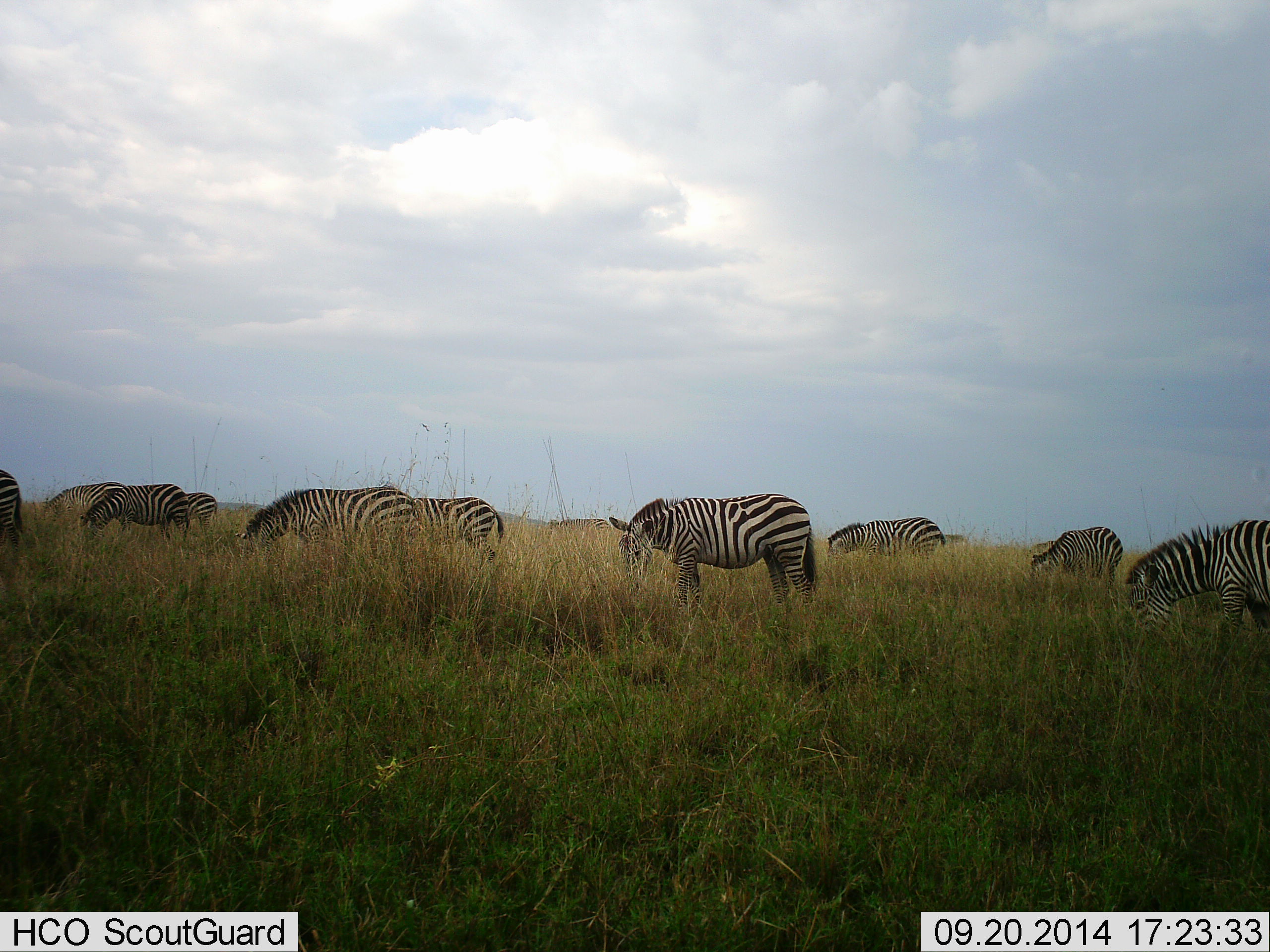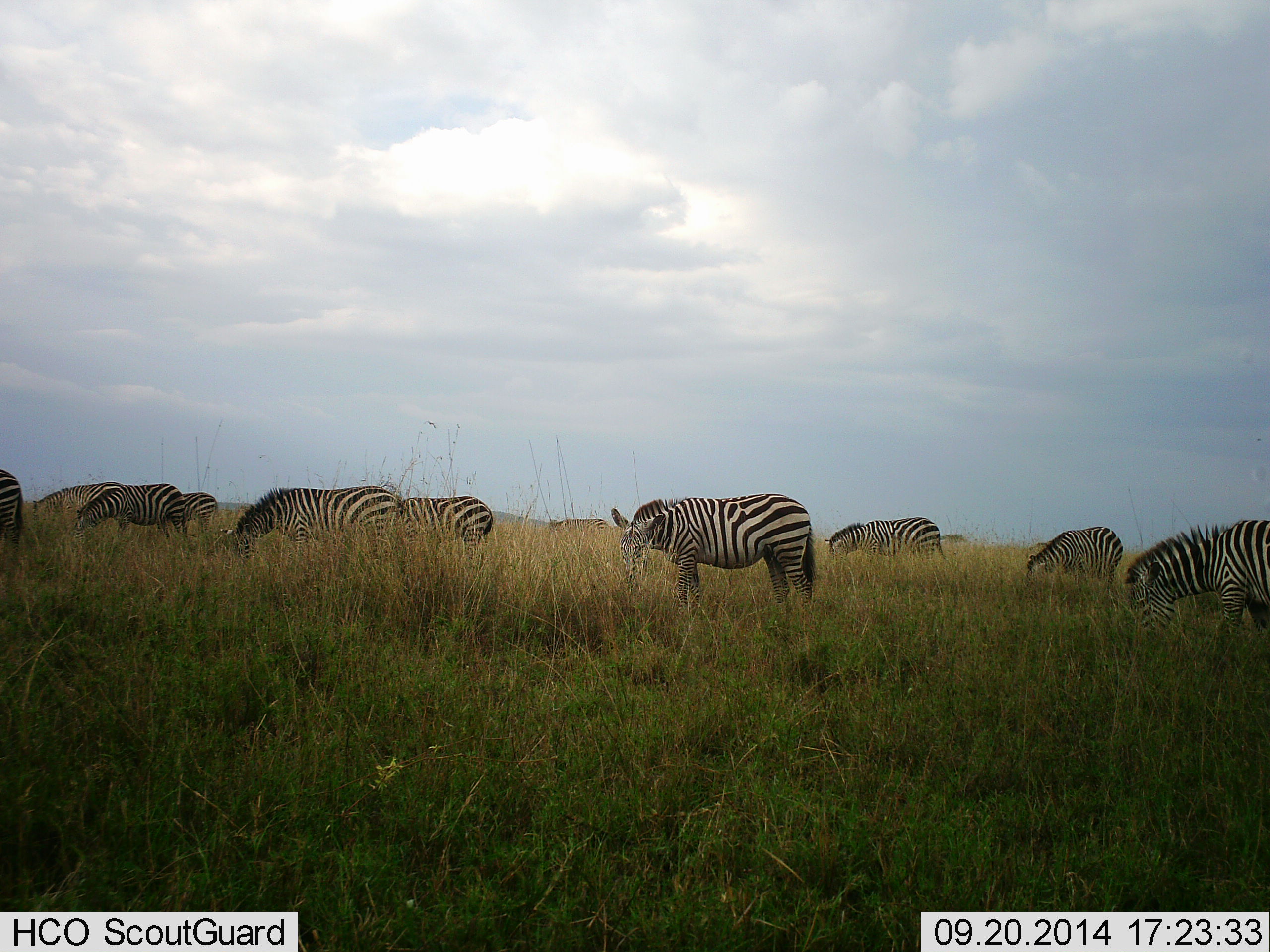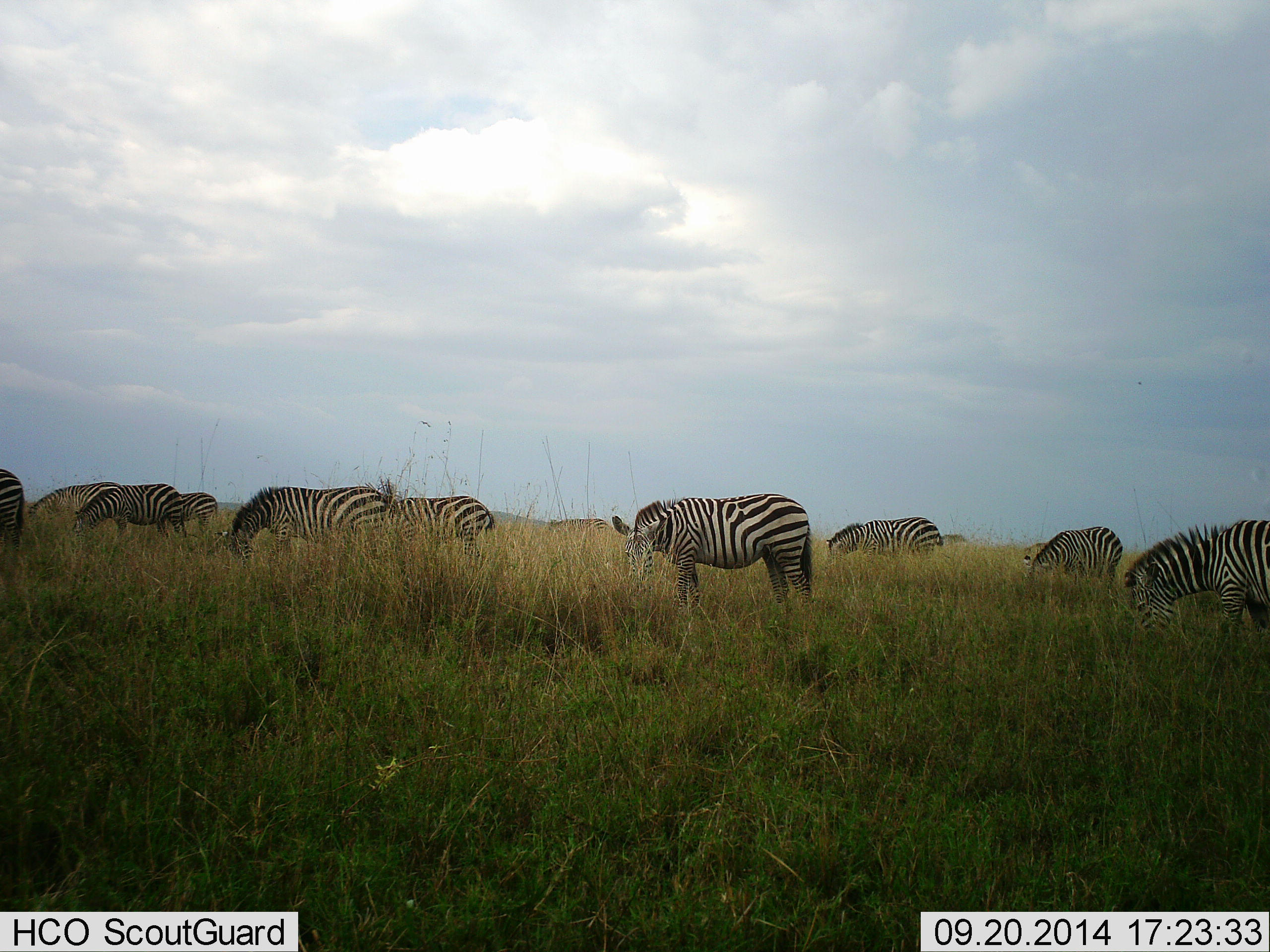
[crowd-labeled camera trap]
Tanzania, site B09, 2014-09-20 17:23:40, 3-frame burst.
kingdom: Animalia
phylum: Chordata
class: Mammalia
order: Perissodactyla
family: Equidae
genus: Equus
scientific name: Equus quagga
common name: plains zebra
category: zebra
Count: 10.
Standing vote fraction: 30%.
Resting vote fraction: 0%.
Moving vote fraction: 20%.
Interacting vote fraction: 0%.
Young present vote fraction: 0%.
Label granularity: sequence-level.